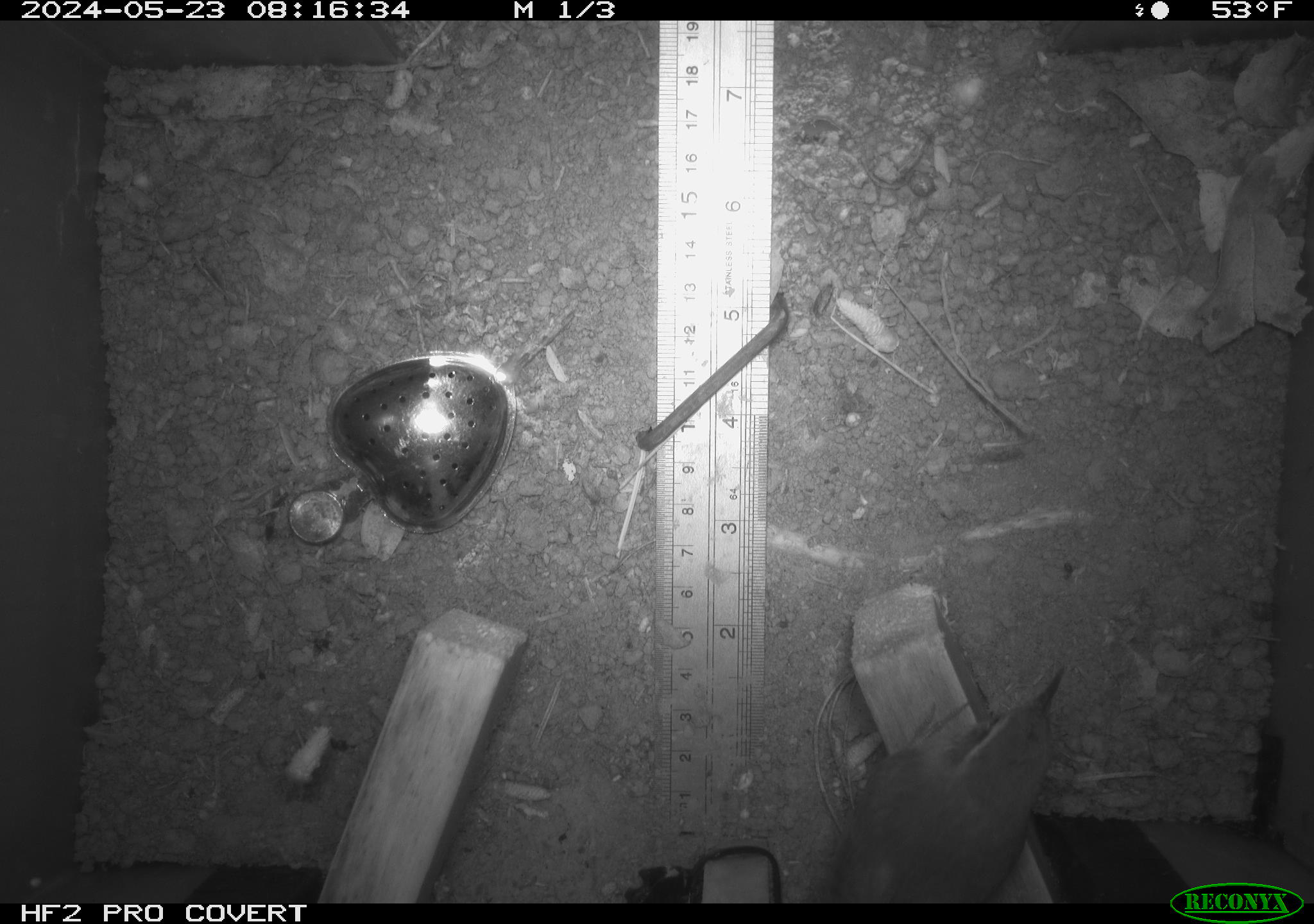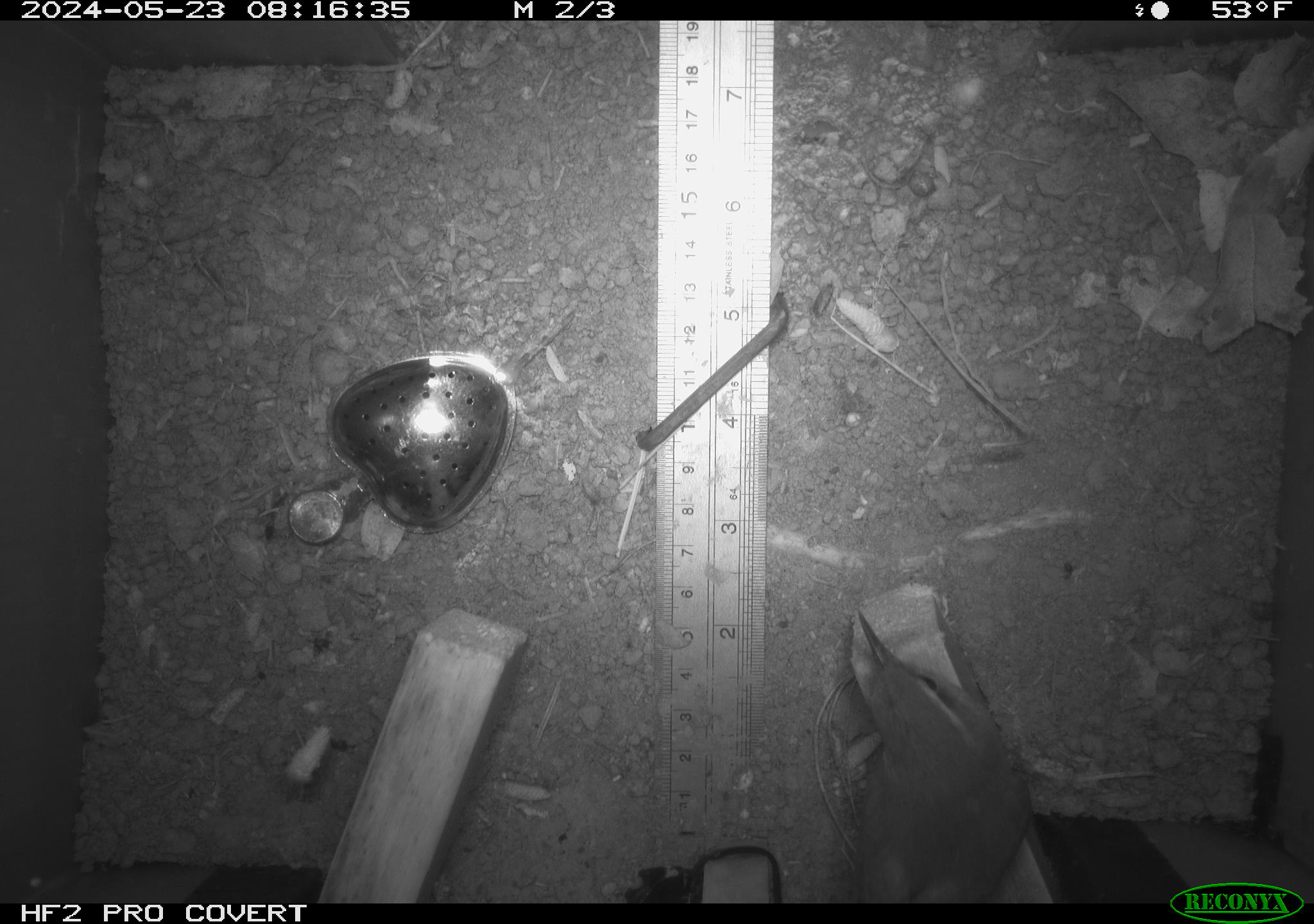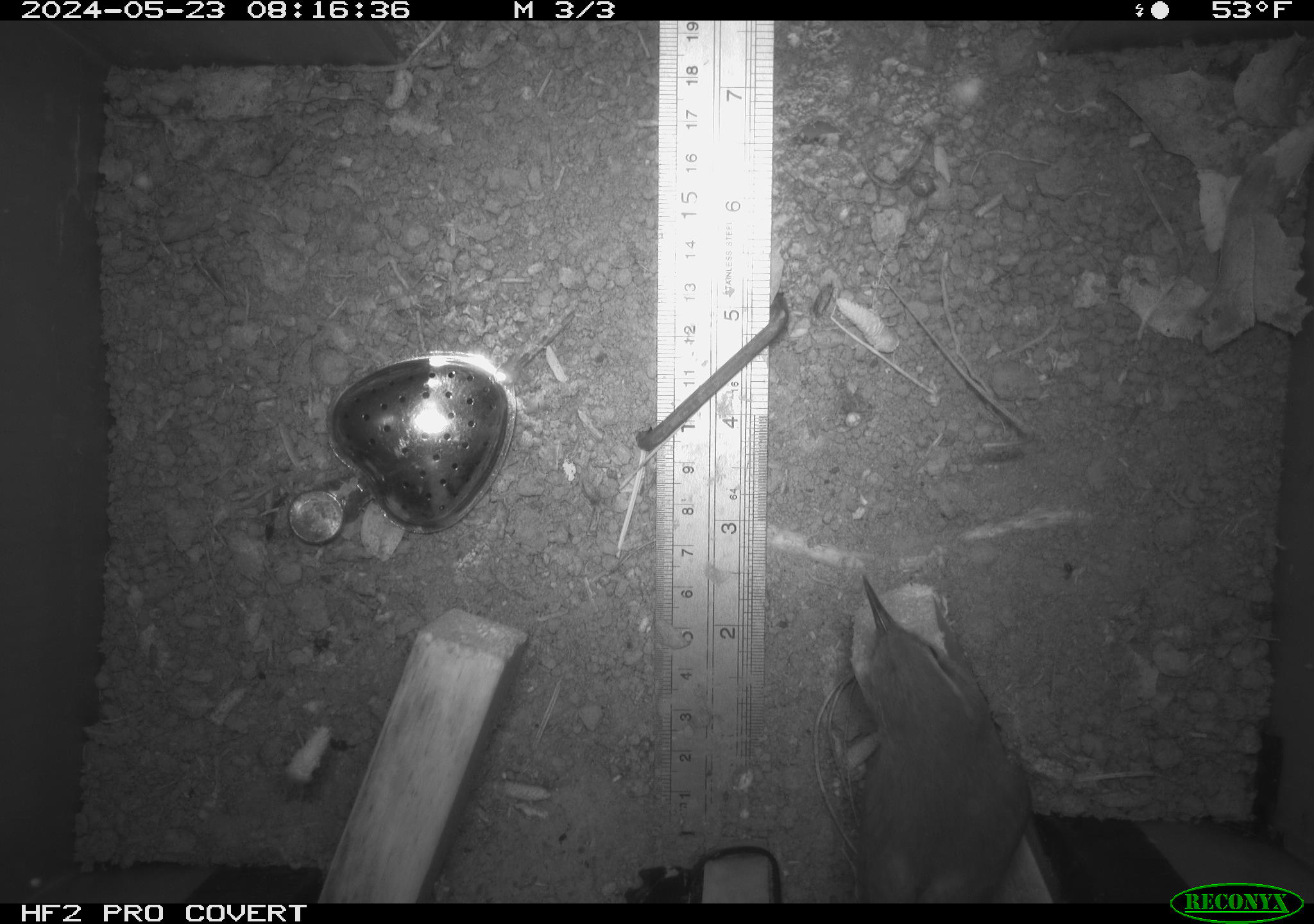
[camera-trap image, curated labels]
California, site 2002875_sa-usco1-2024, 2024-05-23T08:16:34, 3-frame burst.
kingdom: Animalia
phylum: Chordata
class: Aves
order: Passeriformes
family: Troglodytidae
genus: Thryomanes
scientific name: Thryomanes bewickii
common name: bewick's wren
Bewick's wren (Thryomanes bewickii).